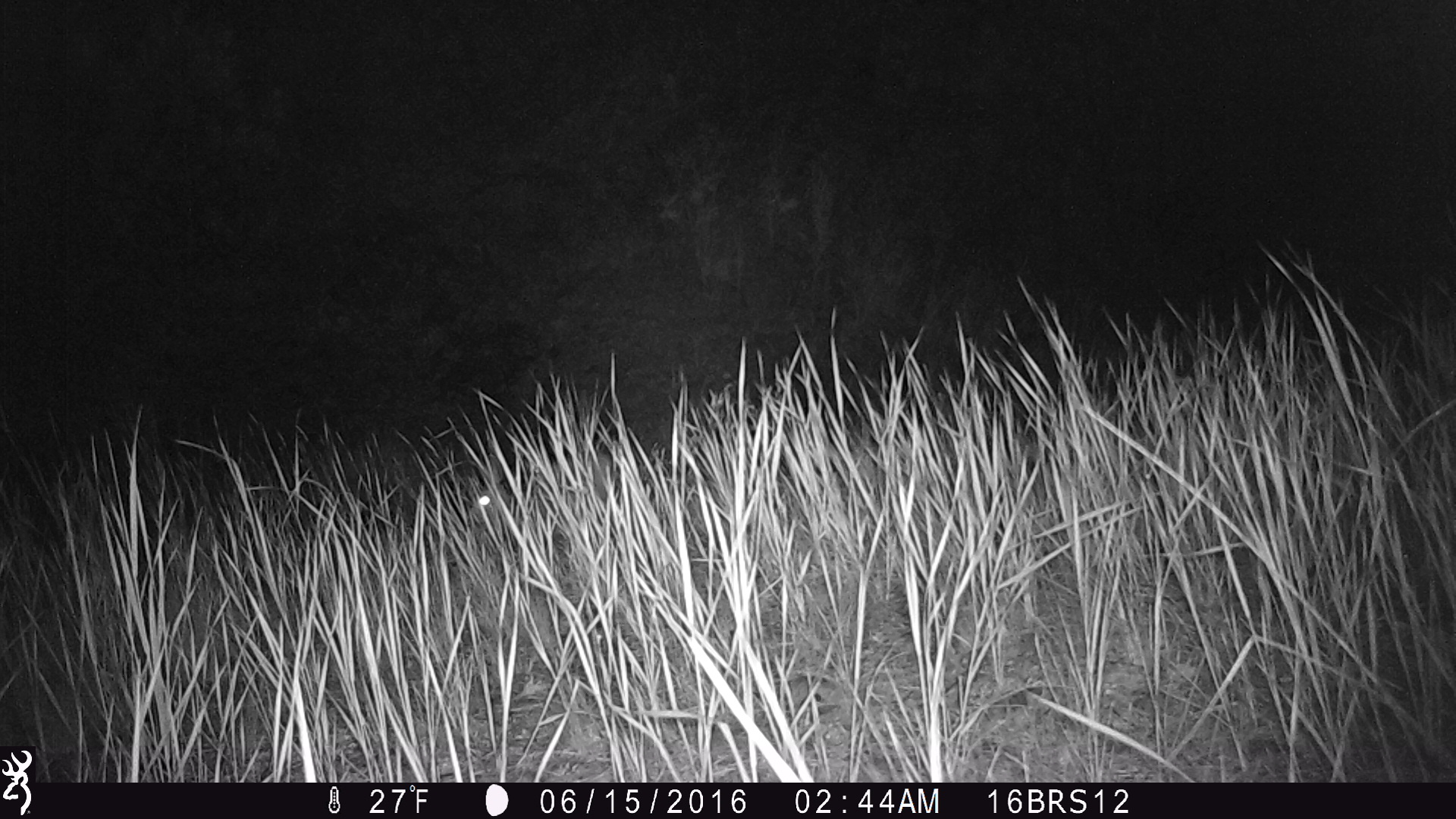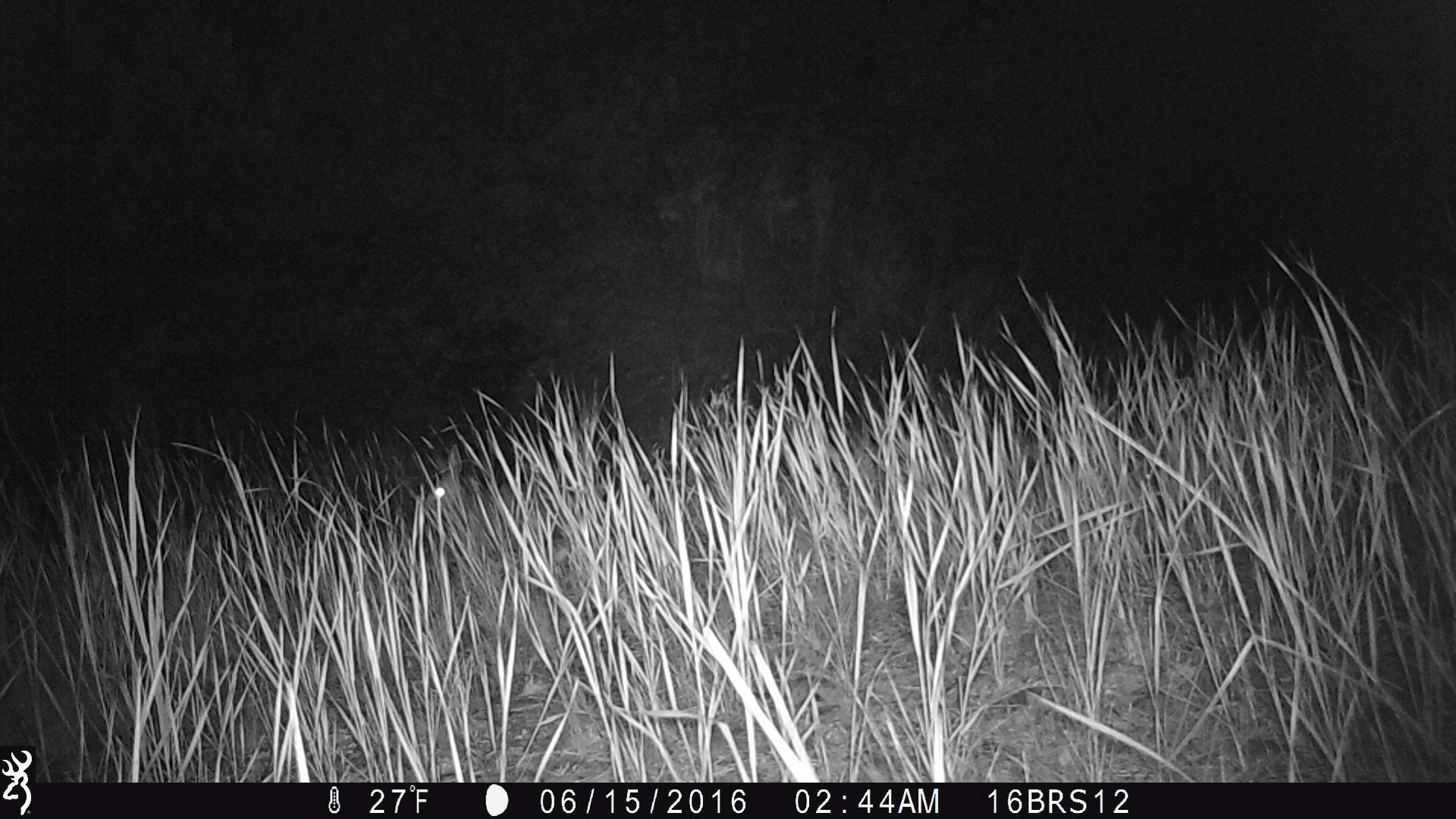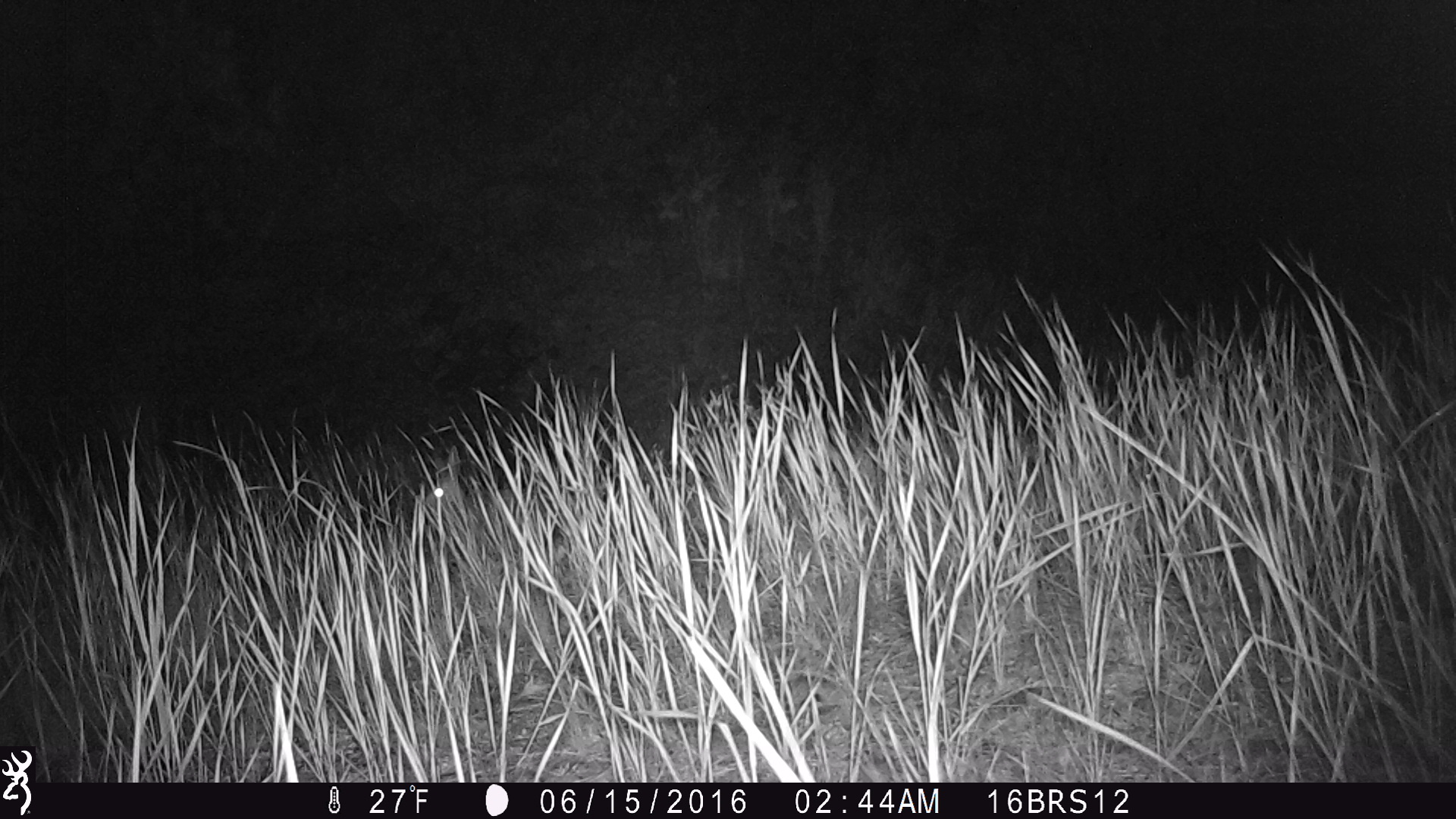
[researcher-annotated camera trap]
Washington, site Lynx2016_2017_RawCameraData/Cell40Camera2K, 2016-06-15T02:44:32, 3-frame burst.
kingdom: Animalia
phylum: Chordata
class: Mammalia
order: Lagomorpha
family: Leporidae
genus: Lepus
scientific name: Lepus americanus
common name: snowshoe hare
Lepus americanus (snowshoe hare). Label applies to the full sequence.